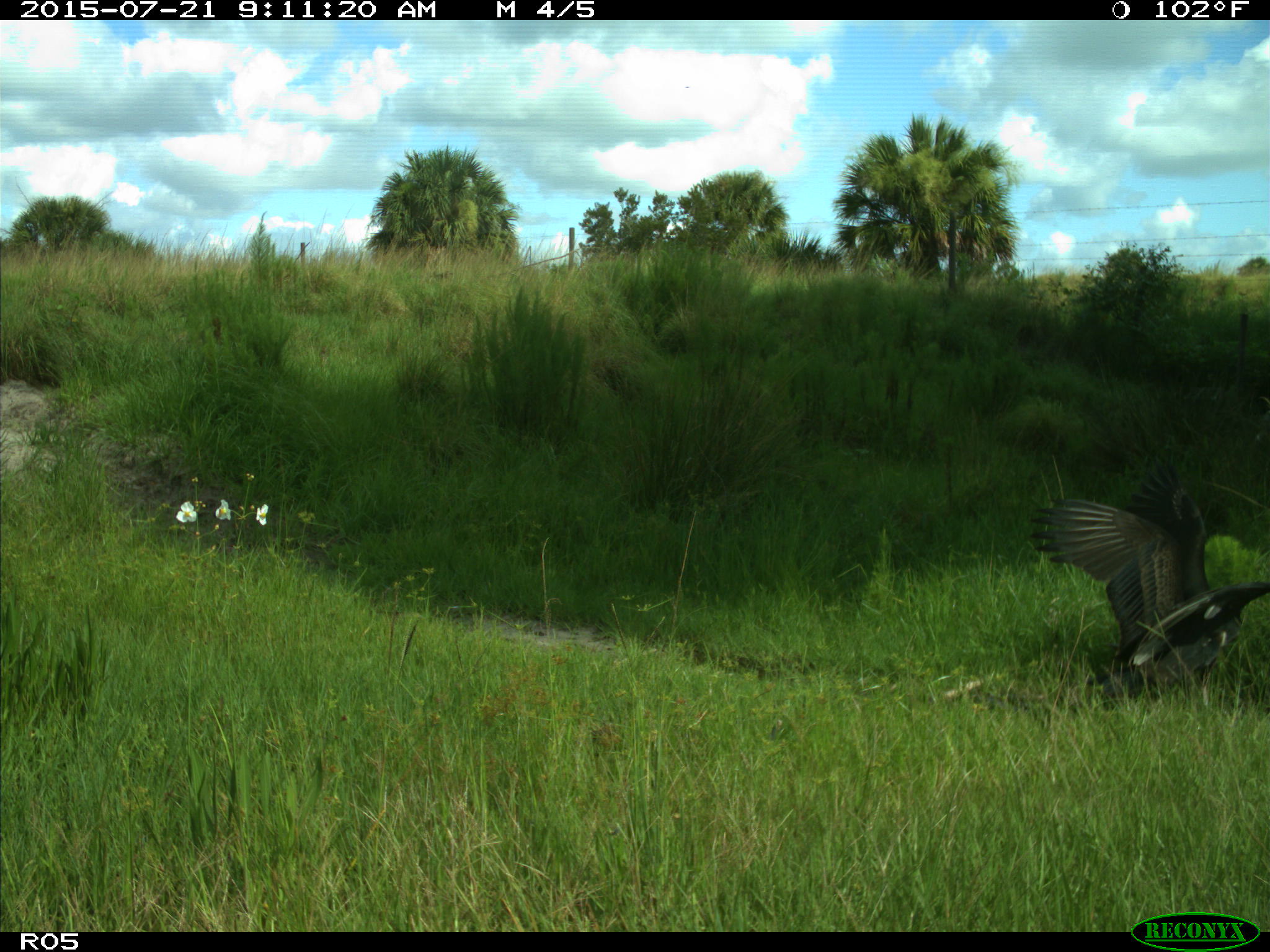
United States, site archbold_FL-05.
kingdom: Animalia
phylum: Chordata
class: Aves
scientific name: Aves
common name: birds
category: unidentified bird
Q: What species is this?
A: Unidentified bird (birds) (Aves).